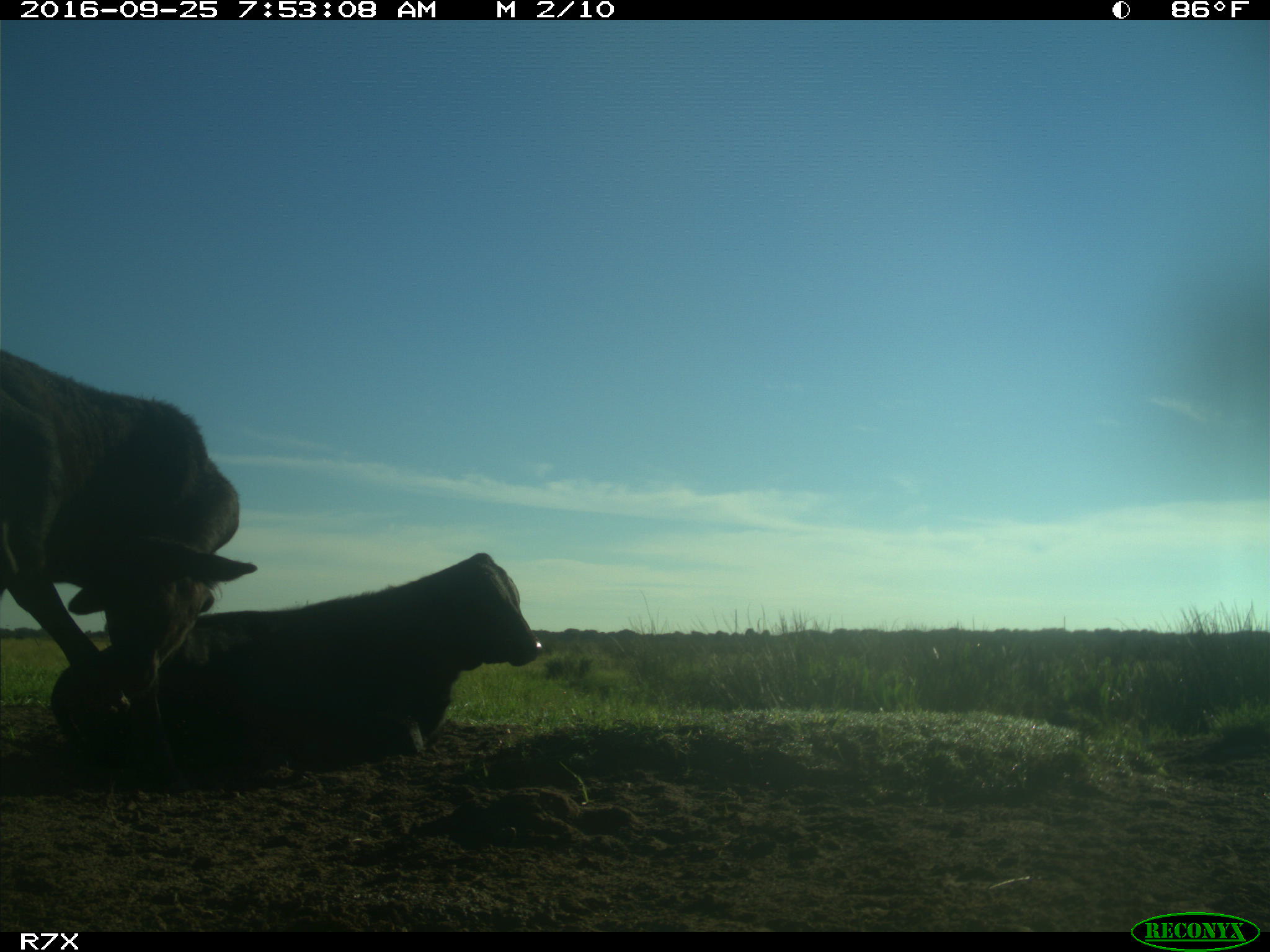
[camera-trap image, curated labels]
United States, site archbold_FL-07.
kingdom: Animalia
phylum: Chordata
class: Mammalia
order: Artiodactyla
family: Bovidae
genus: Bos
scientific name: Bos taurus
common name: domestic cow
Bos taurus (domestic cow).